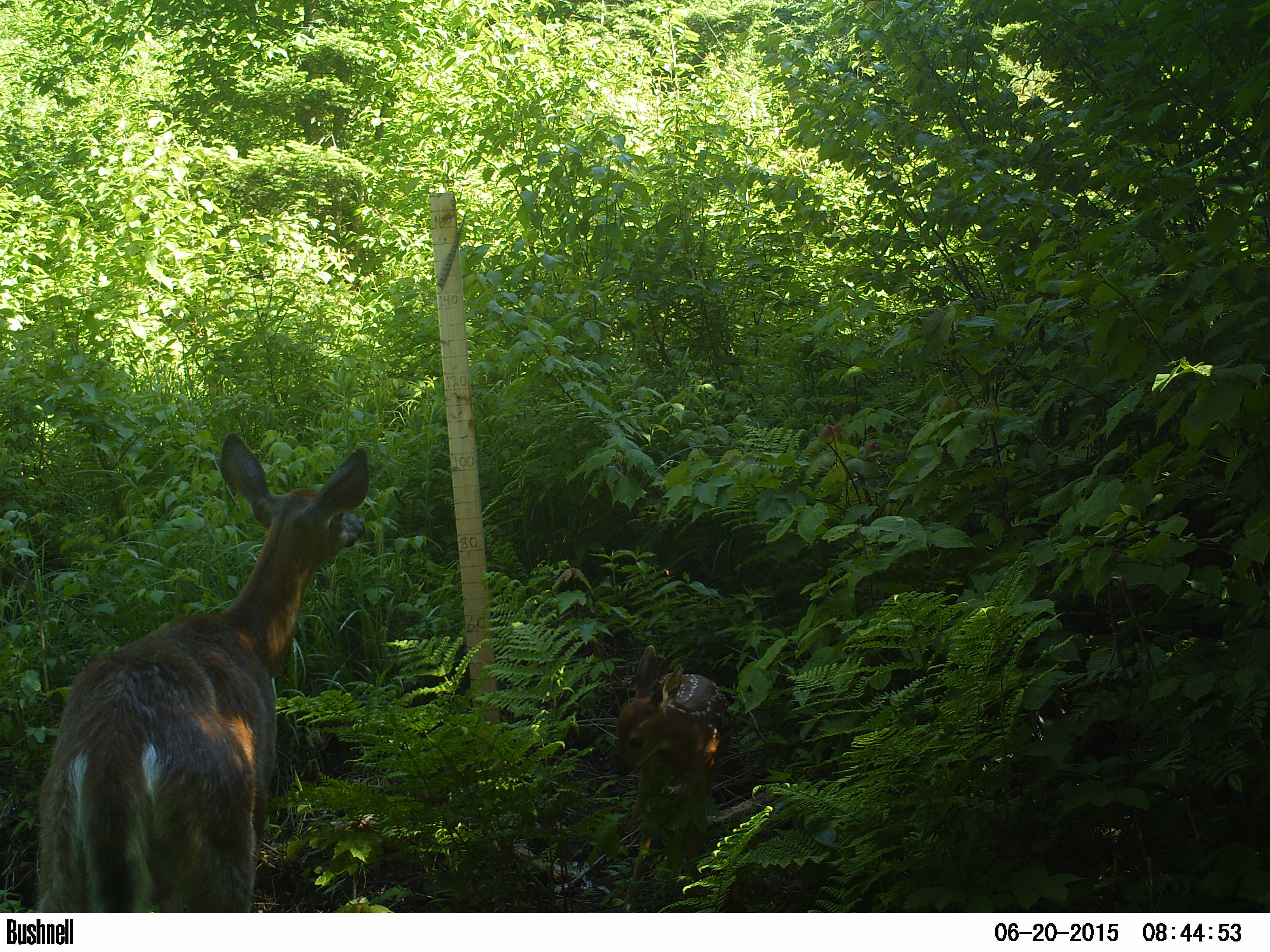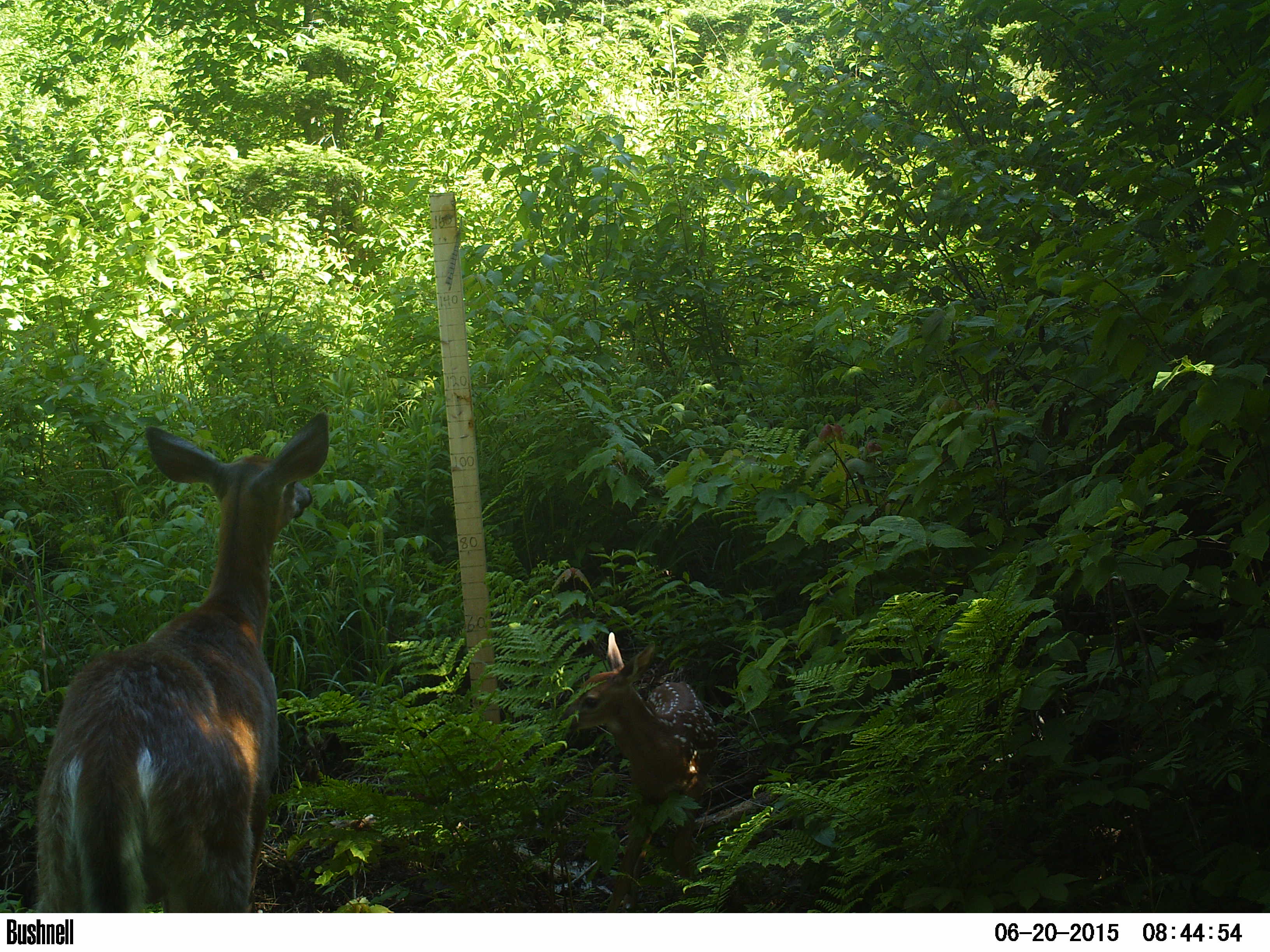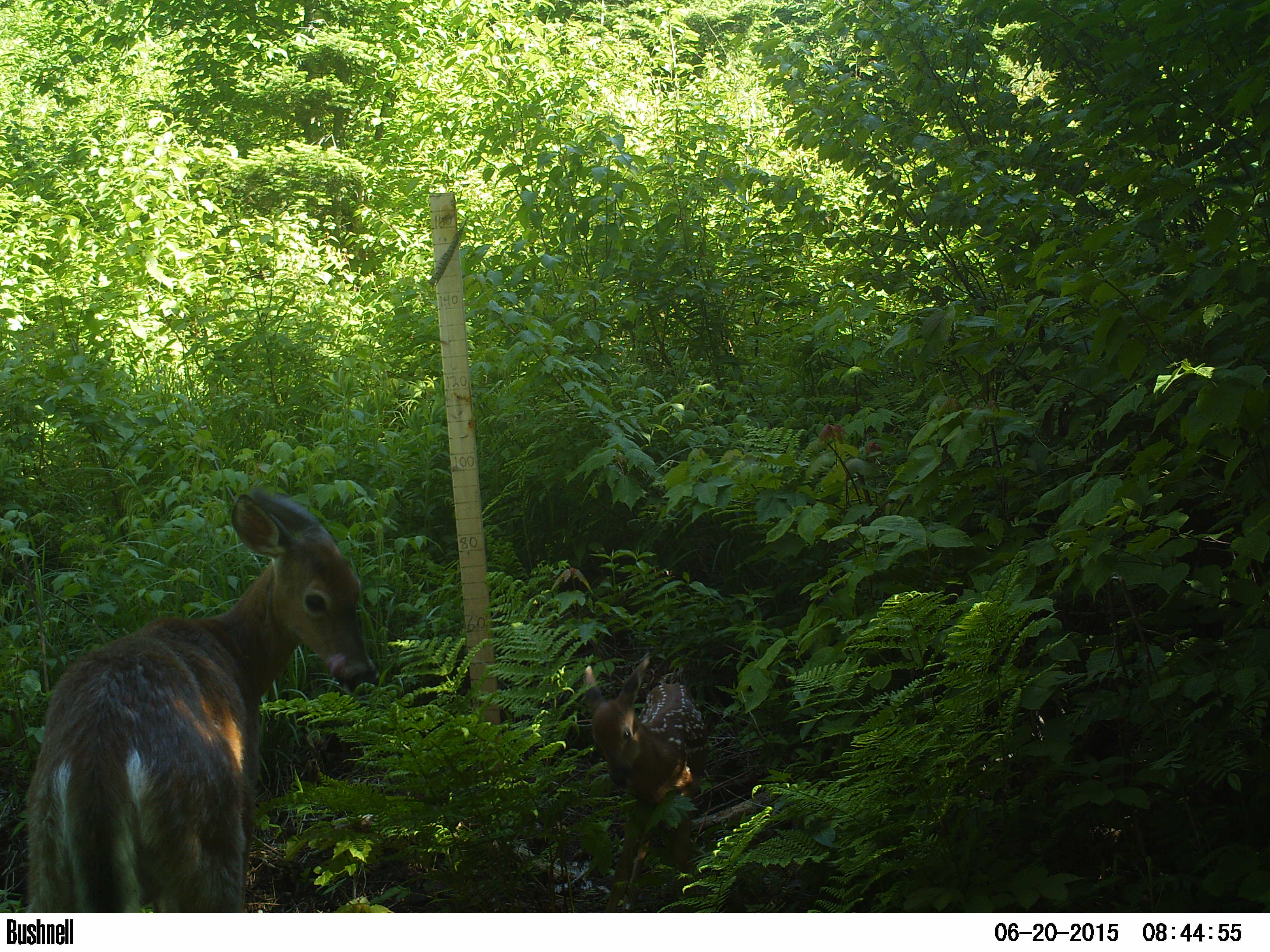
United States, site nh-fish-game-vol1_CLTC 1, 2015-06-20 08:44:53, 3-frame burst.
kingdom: Animalia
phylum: Chordata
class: Mammalia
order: Artiodactyla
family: Cervidae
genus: Odocoileus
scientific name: Odocoileus virginianus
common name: white-tailed deer